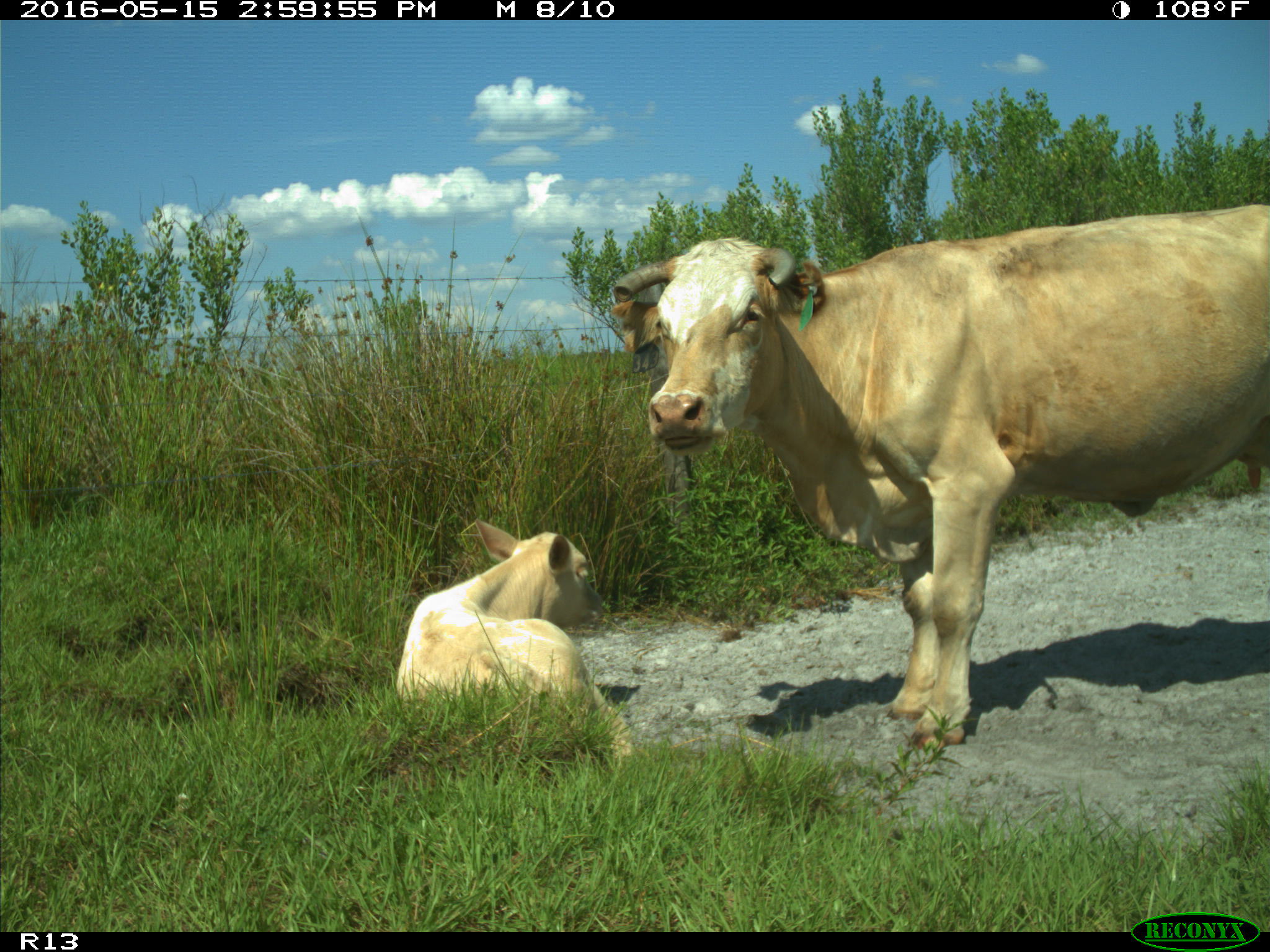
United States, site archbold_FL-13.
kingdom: Animalia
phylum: Chordata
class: Mammalia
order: Artiodactyla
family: Bovidae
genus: Bos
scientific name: Bos taurus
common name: domestic cow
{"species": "Bos taurus (domestic cow)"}